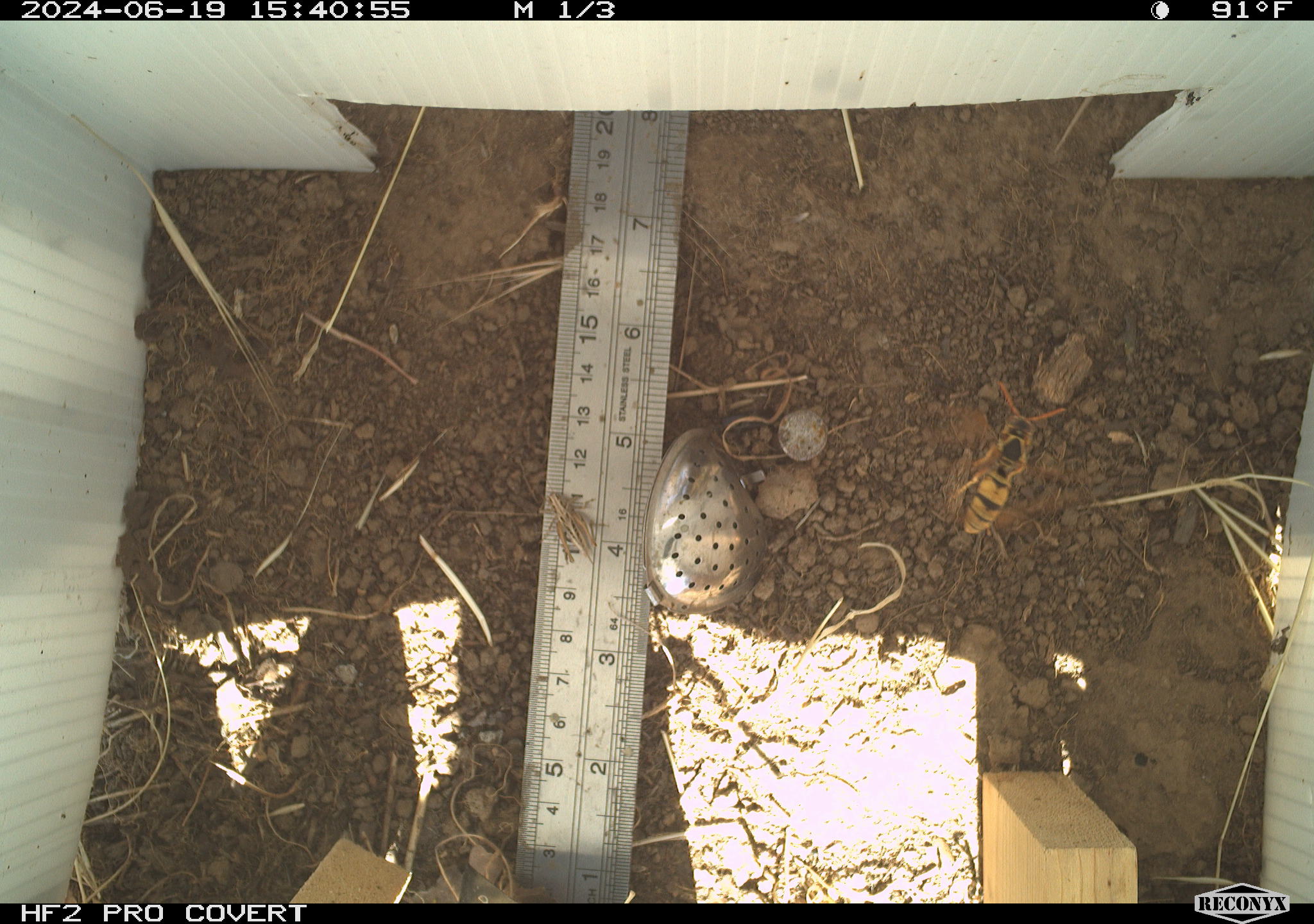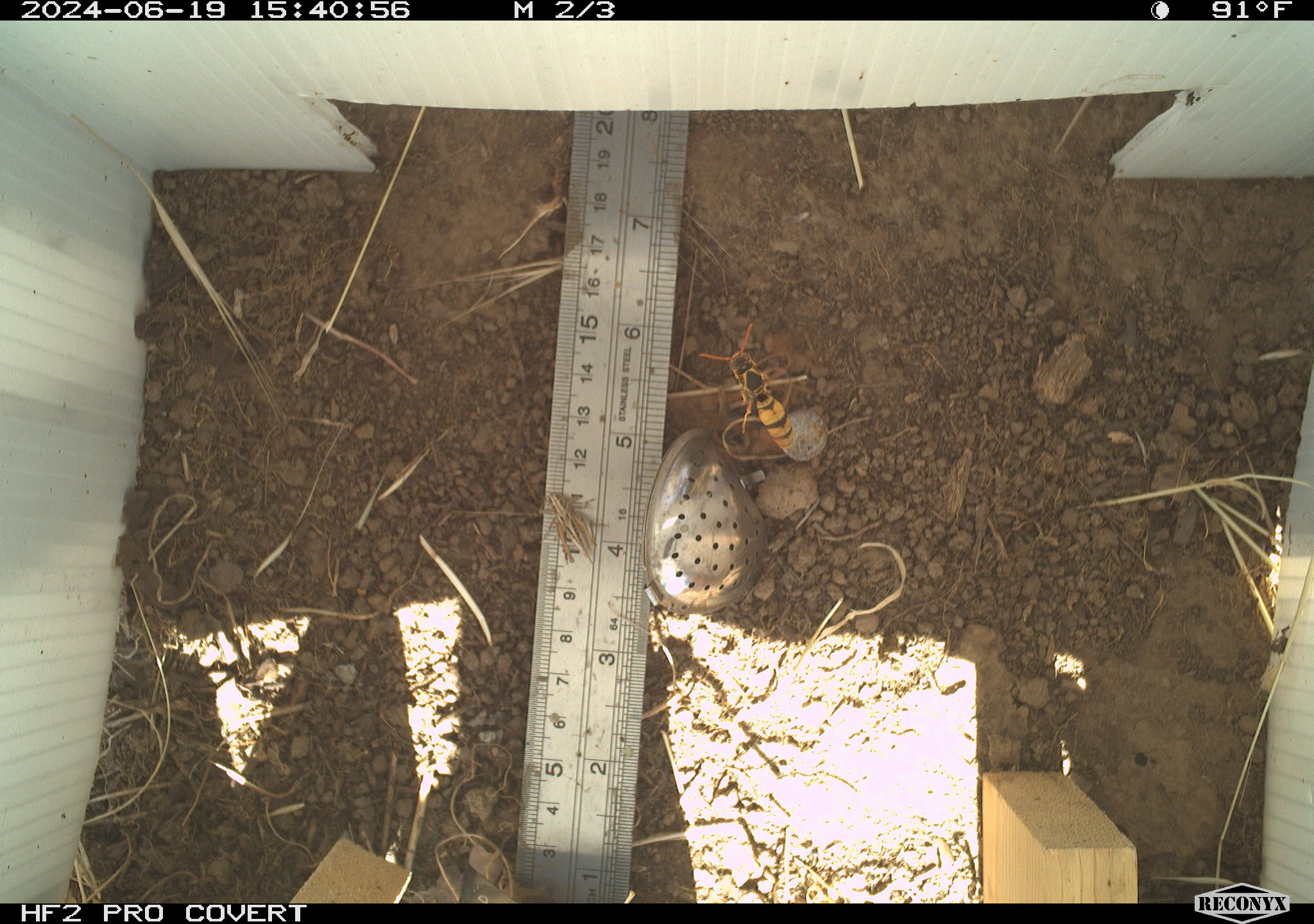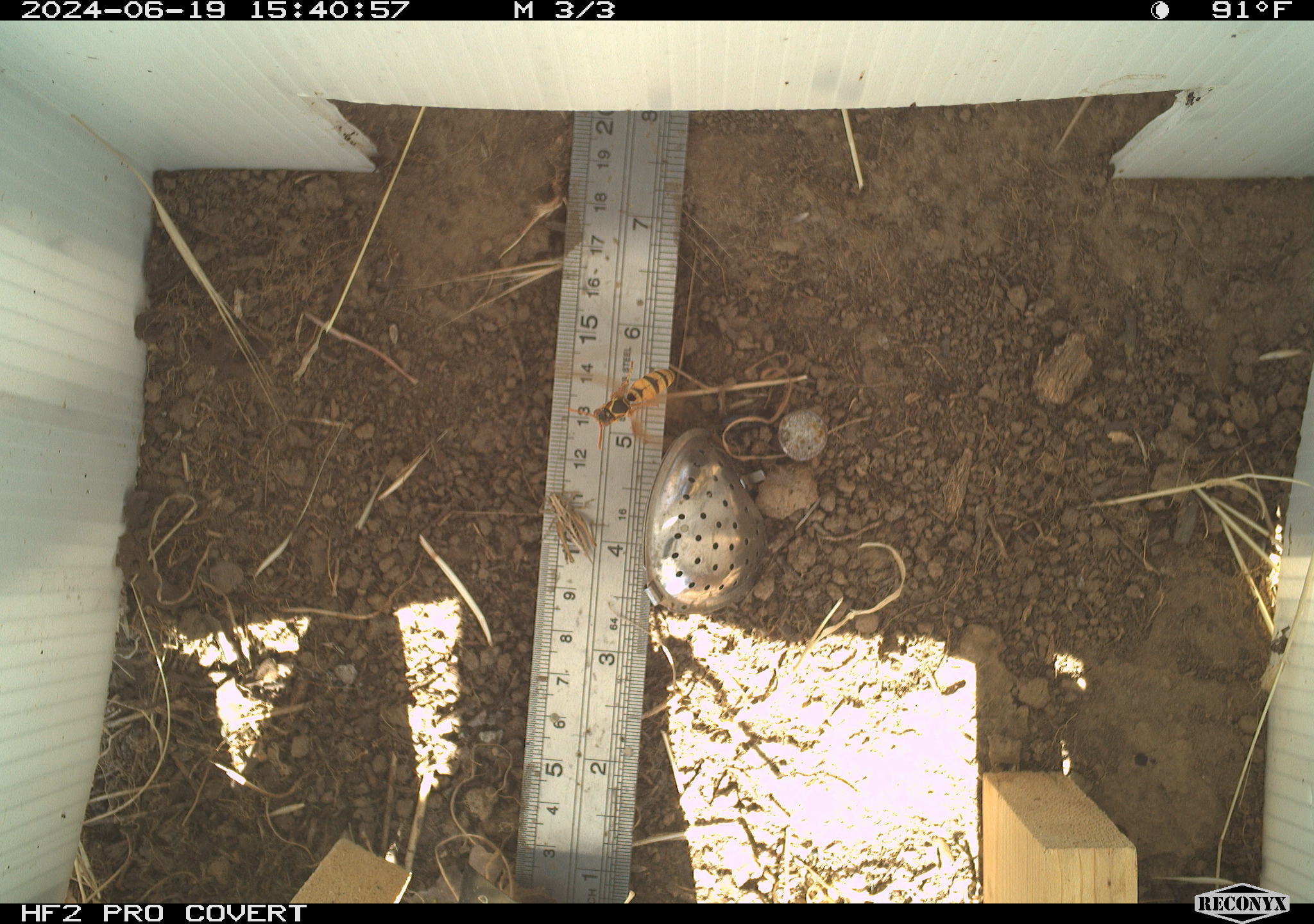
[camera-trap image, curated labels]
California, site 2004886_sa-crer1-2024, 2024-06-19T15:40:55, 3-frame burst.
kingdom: Animalia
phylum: Arthropoda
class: Insecta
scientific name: Insecta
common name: insect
Insect (Insecta).